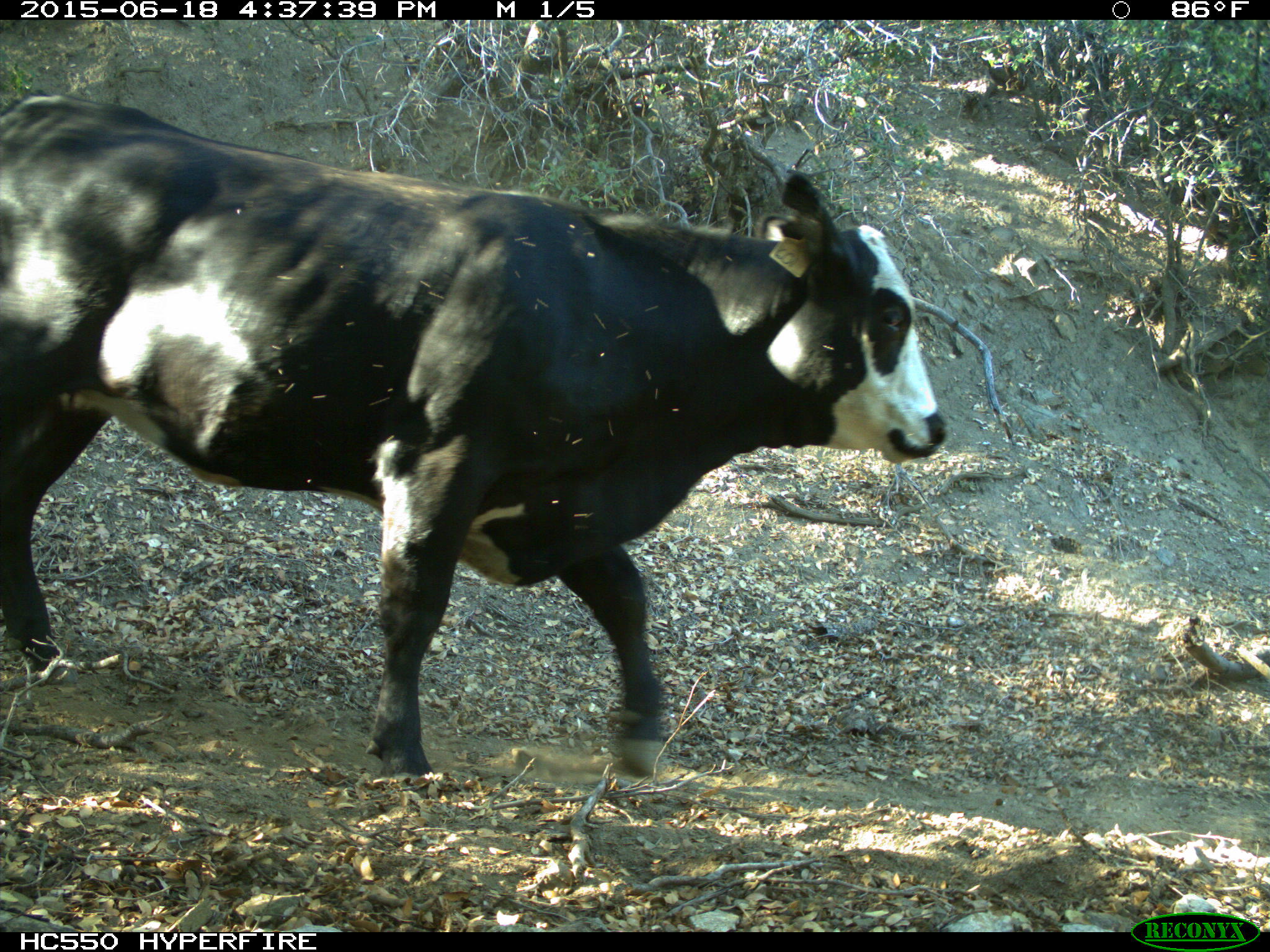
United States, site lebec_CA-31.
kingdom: Animalia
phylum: Chordata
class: Mammalia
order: Artiodactyla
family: Bovidae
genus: Bos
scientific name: Bos taurus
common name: domestic cow